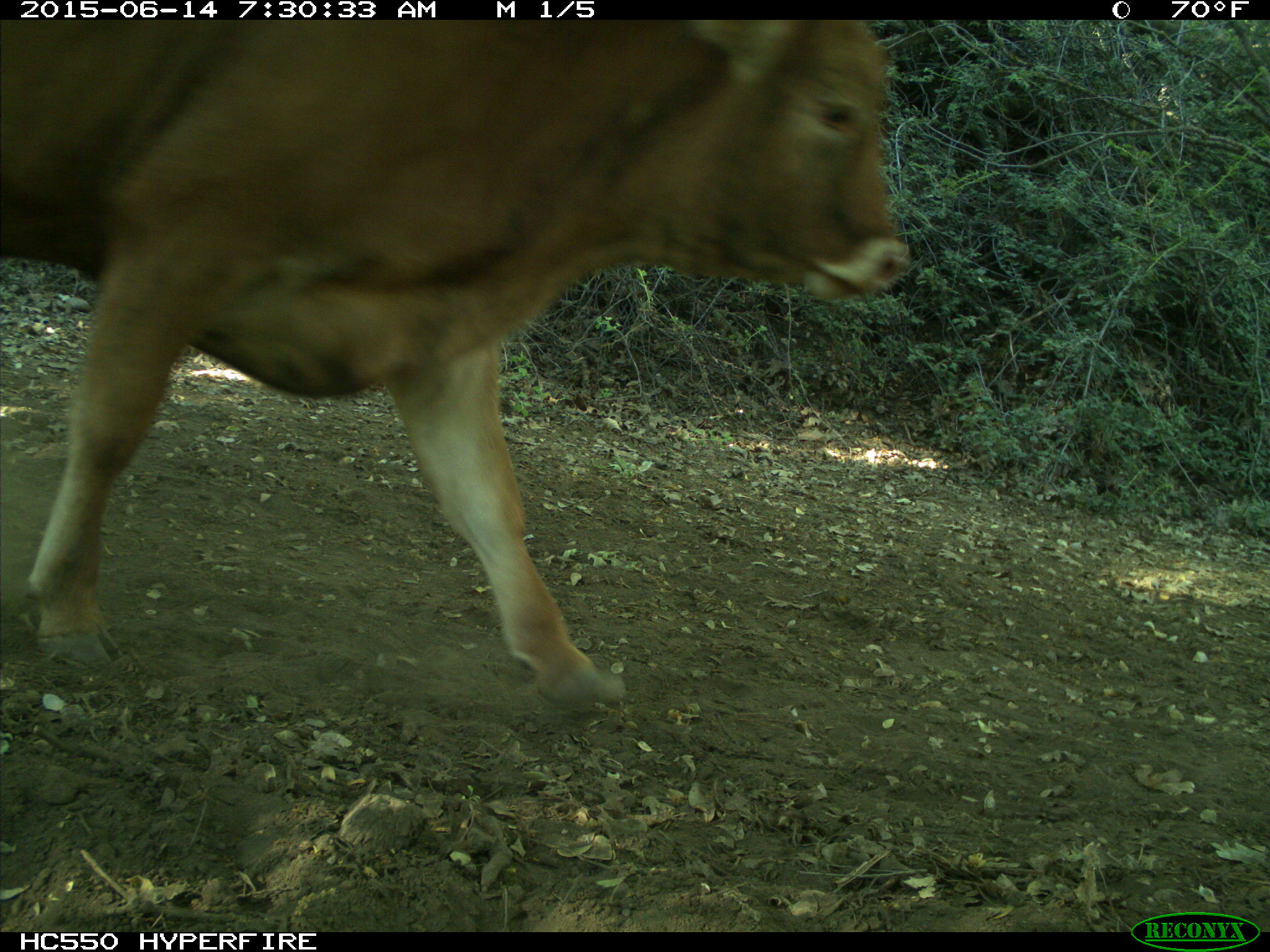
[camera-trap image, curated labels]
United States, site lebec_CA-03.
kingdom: Animalia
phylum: Chordata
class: Mammalia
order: Artiodactyla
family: Bovidae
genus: Bos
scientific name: Bos taurus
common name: domestic cow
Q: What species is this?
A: Bos taurus (domestic cow).